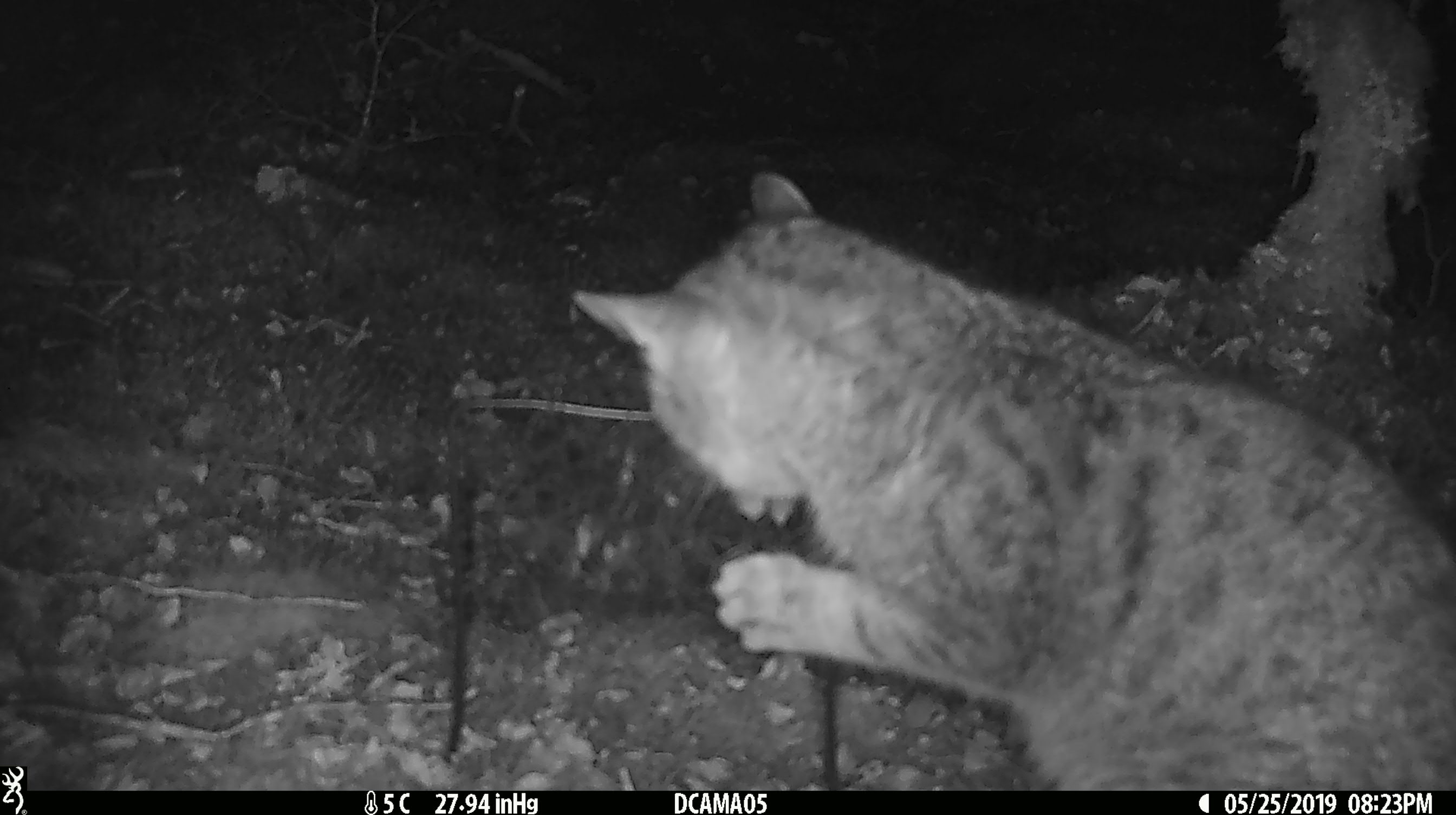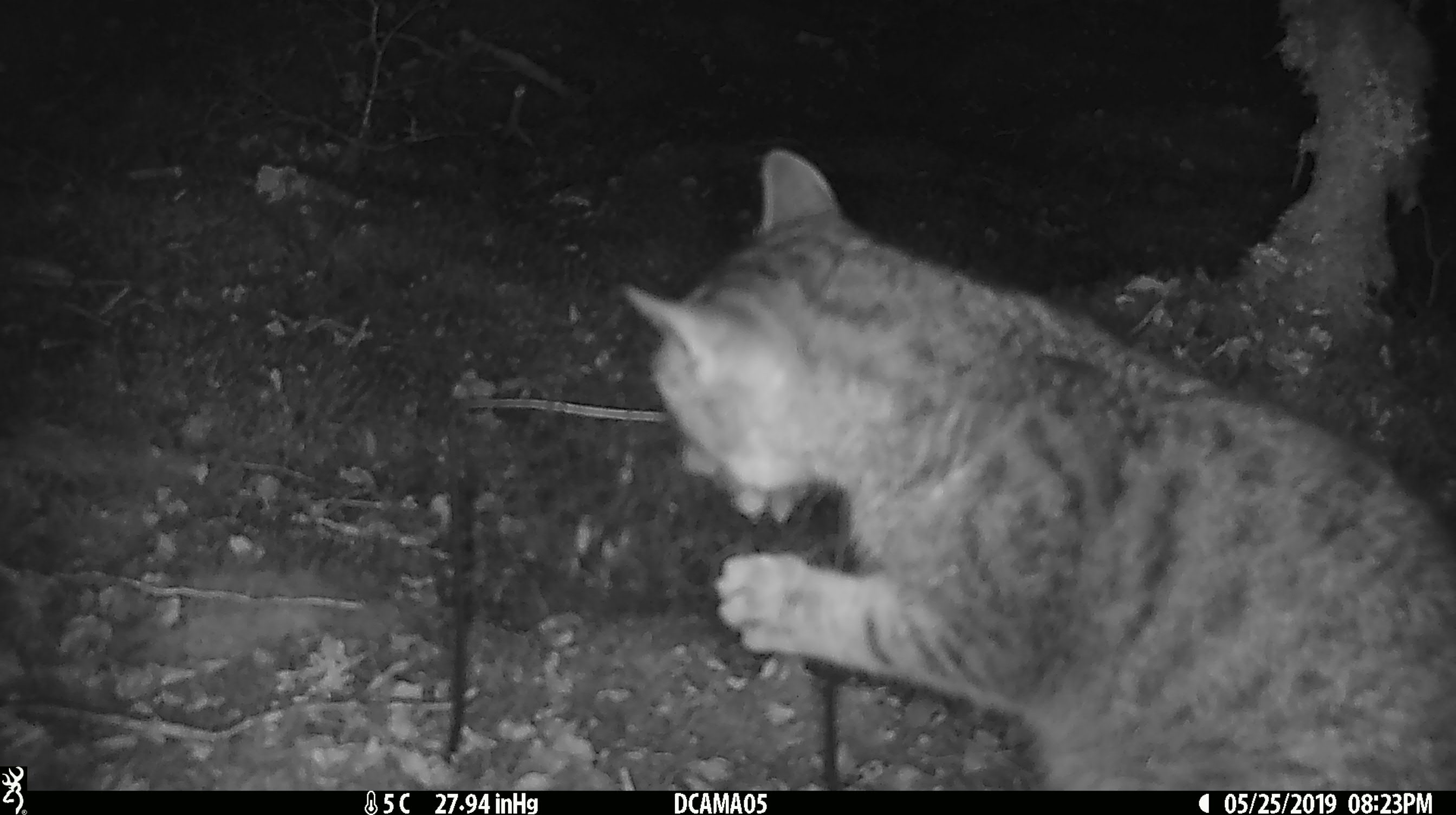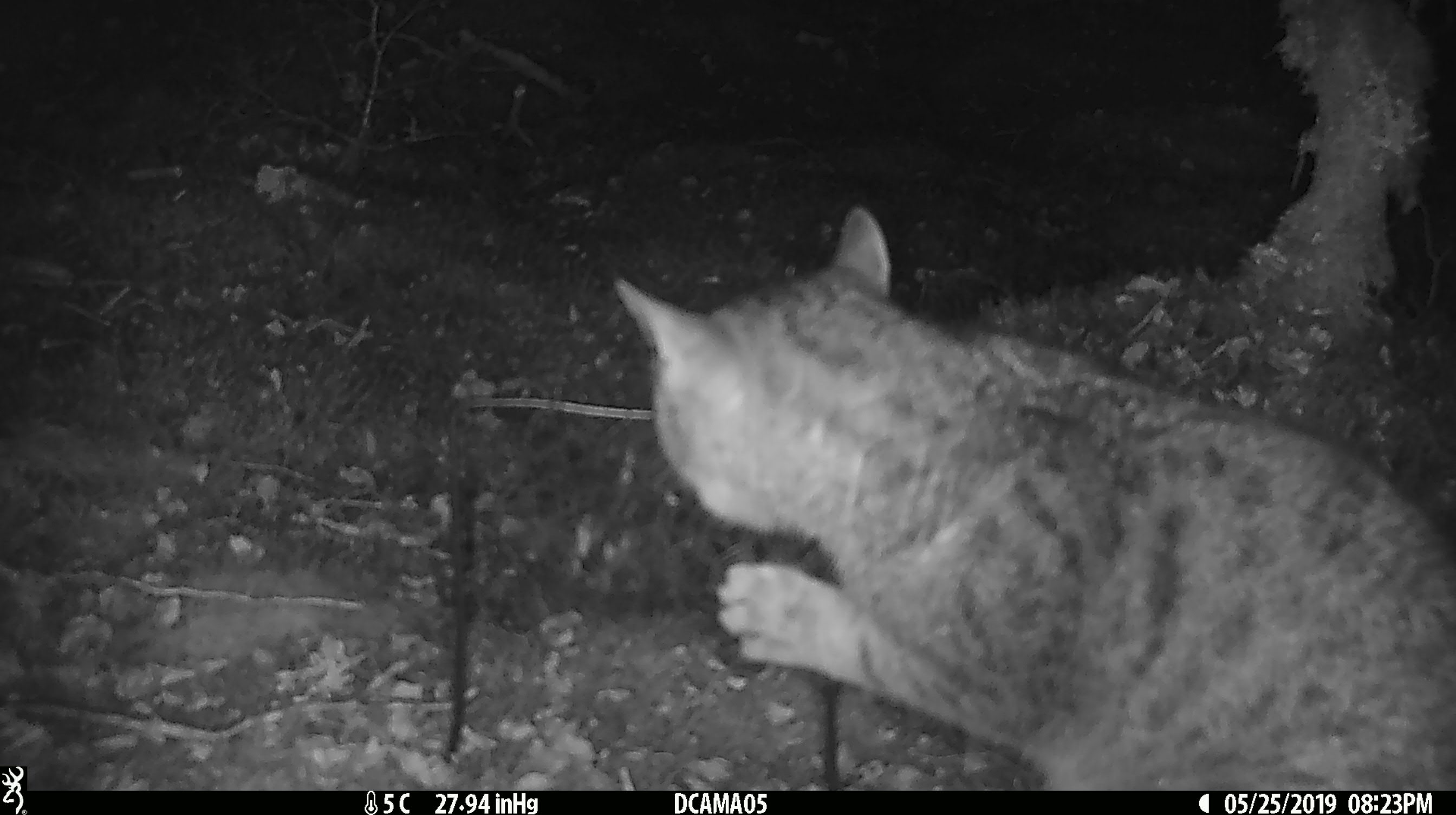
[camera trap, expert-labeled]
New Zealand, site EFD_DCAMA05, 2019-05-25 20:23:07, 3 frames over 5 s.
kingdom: Animalia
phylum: Chordata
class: Mammalia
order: Carnivora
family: Felidae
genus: Felis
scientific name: Felis catus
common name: domestic cat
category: cat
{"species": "cat (domestic cat) (Felis catus)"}